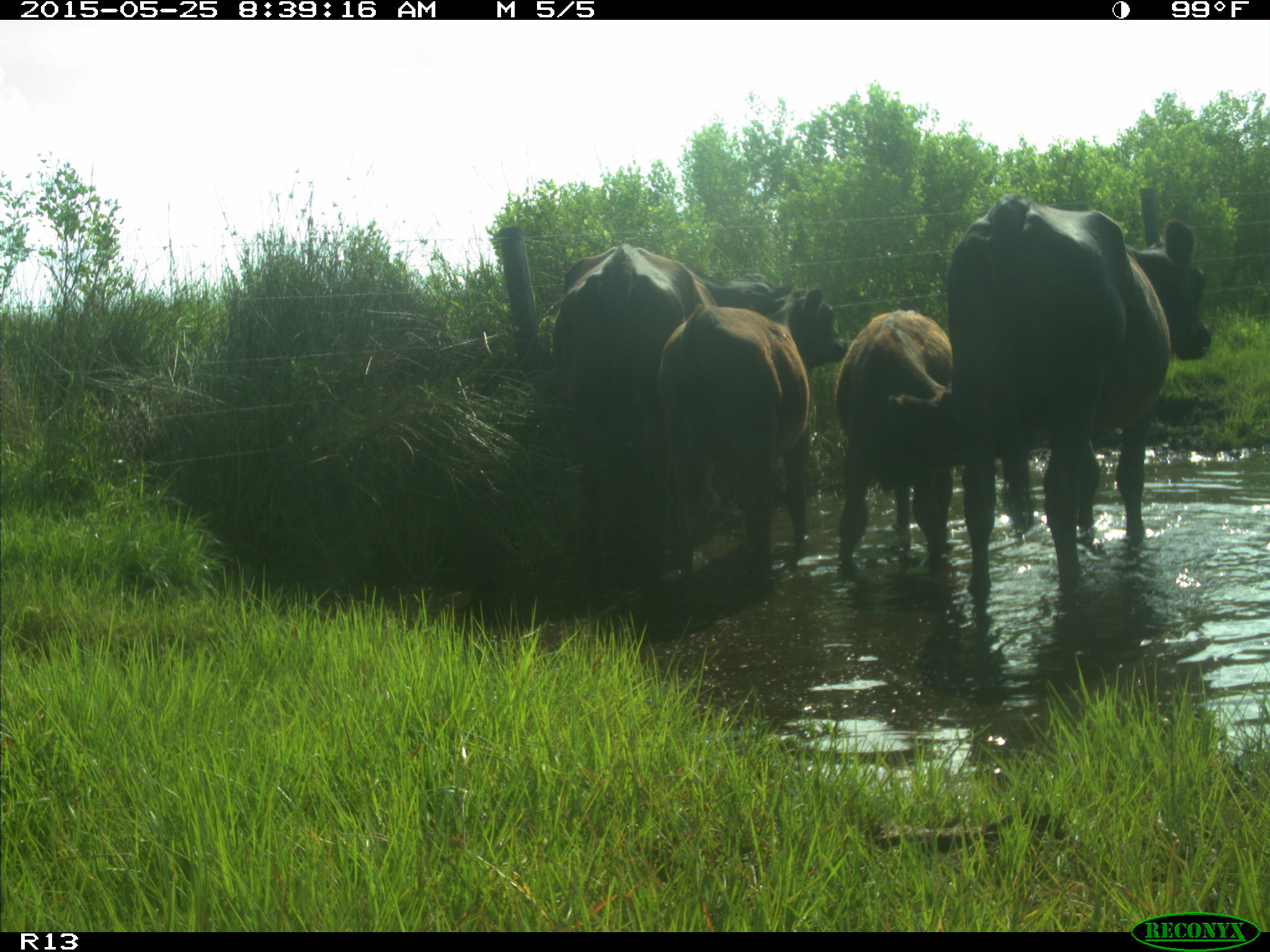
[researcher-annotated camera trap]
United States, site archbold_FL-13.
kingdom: Animalia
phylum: Chordata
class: Mammalia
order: Artiodactyla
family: Bovidae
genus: Bos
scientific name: Bos taurus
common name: domestic cow